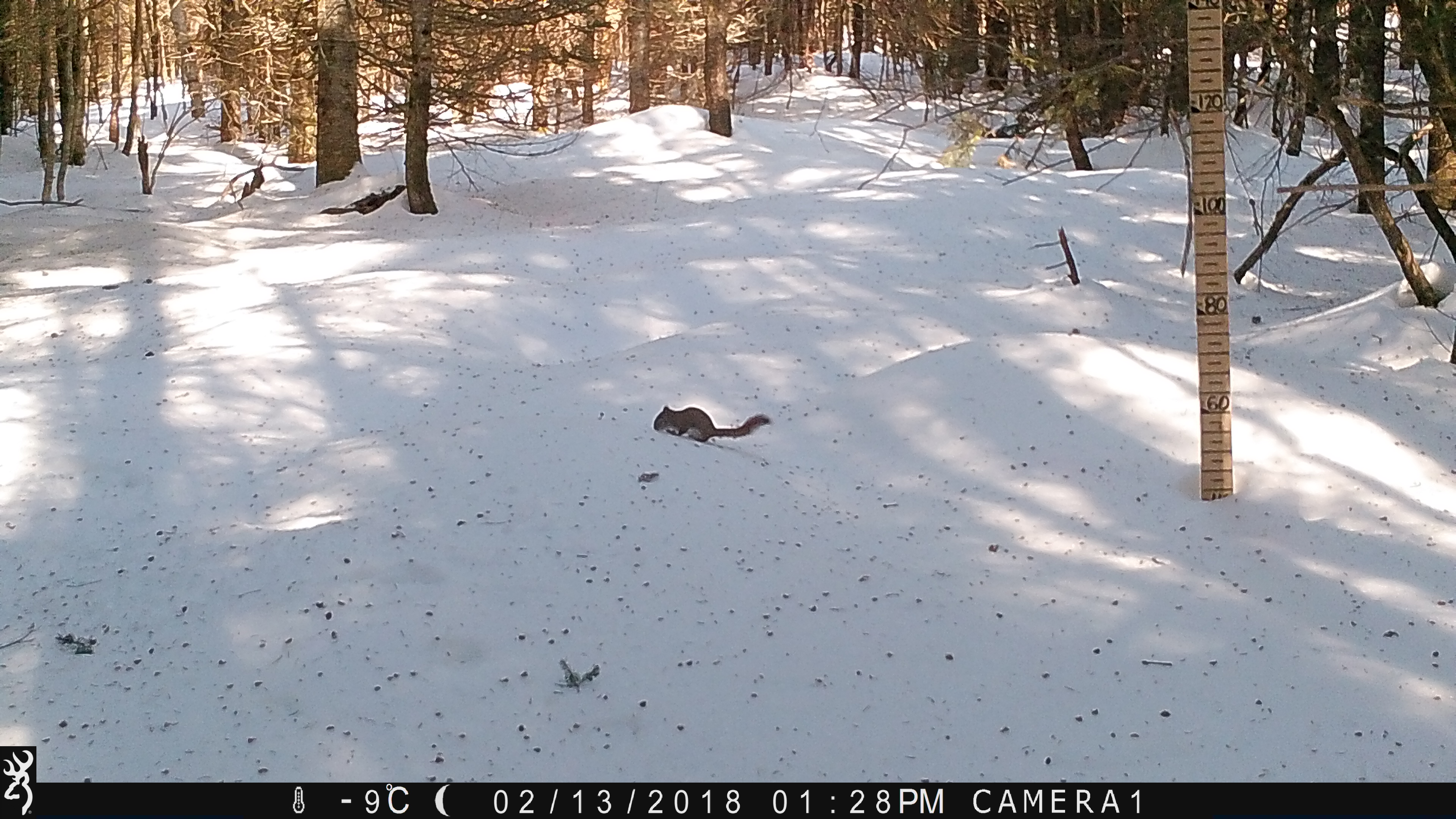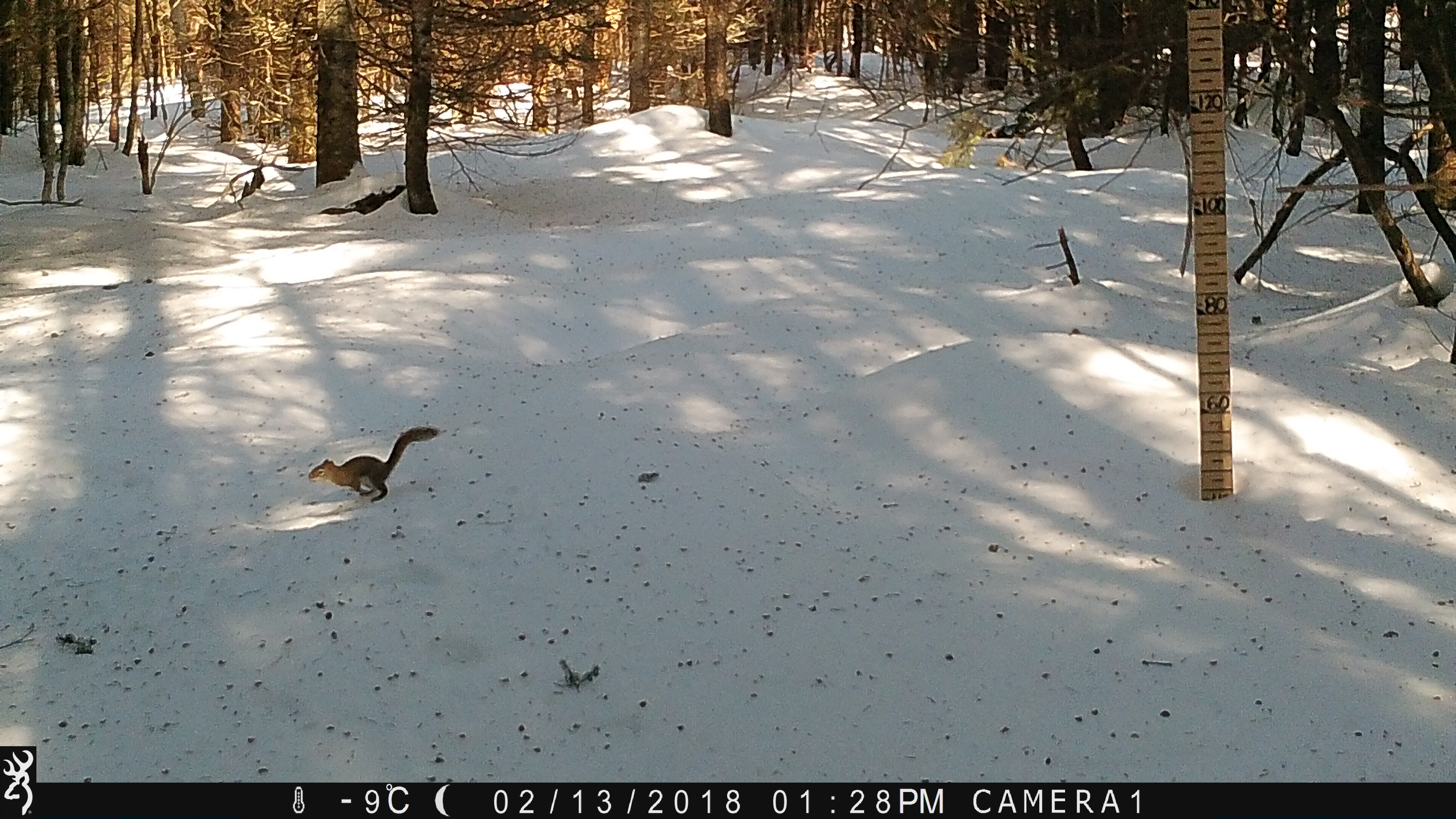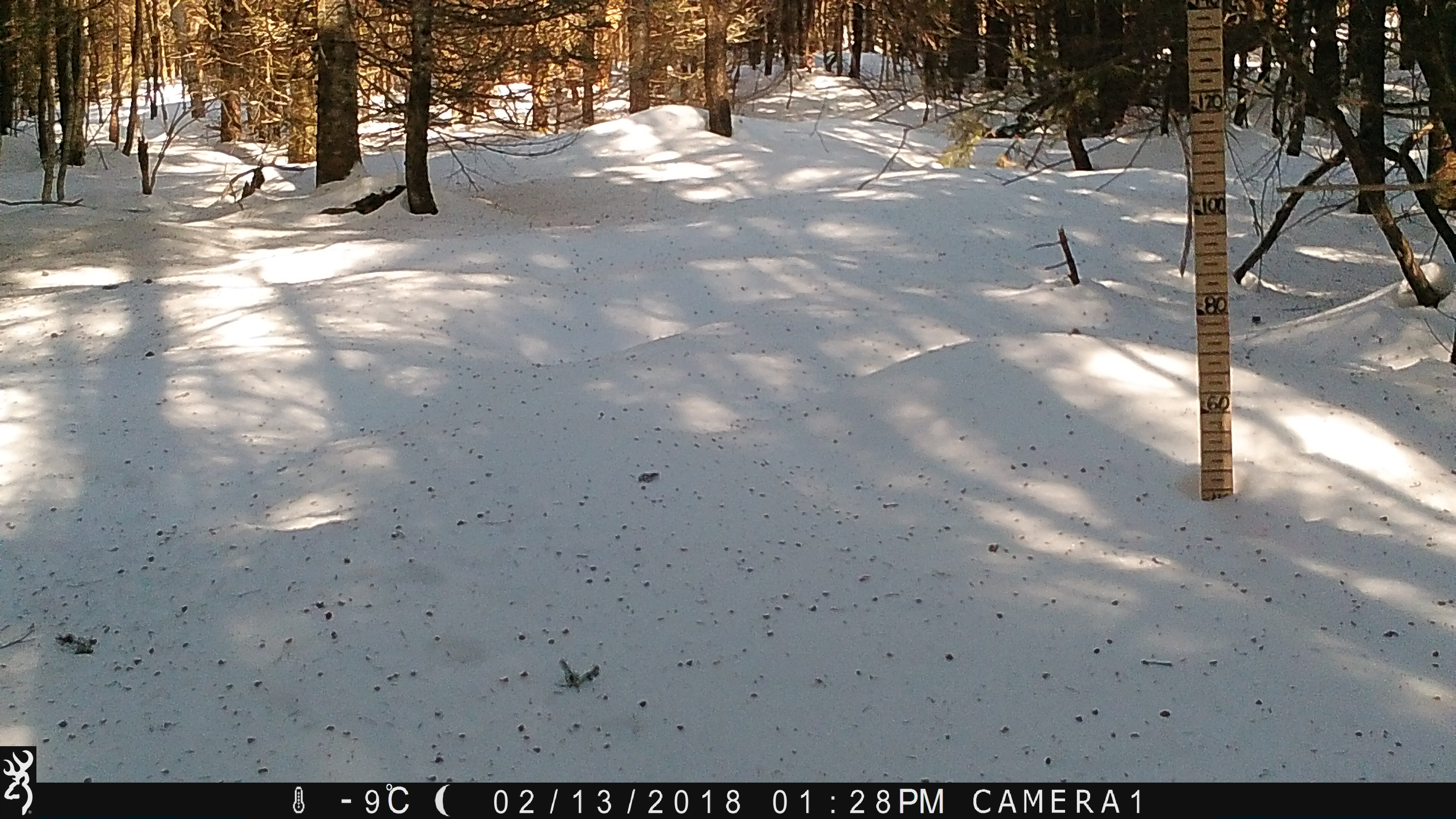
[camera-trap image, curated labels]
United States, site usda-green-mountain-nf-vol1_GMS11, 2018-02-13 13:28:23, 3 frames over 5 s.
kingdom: Animalia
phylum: Chordata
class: Mammalia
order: Rodentia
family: Sciuridae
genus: Tamiasciurus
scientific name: Tamiasciurus hudsonicus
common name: red squirrel